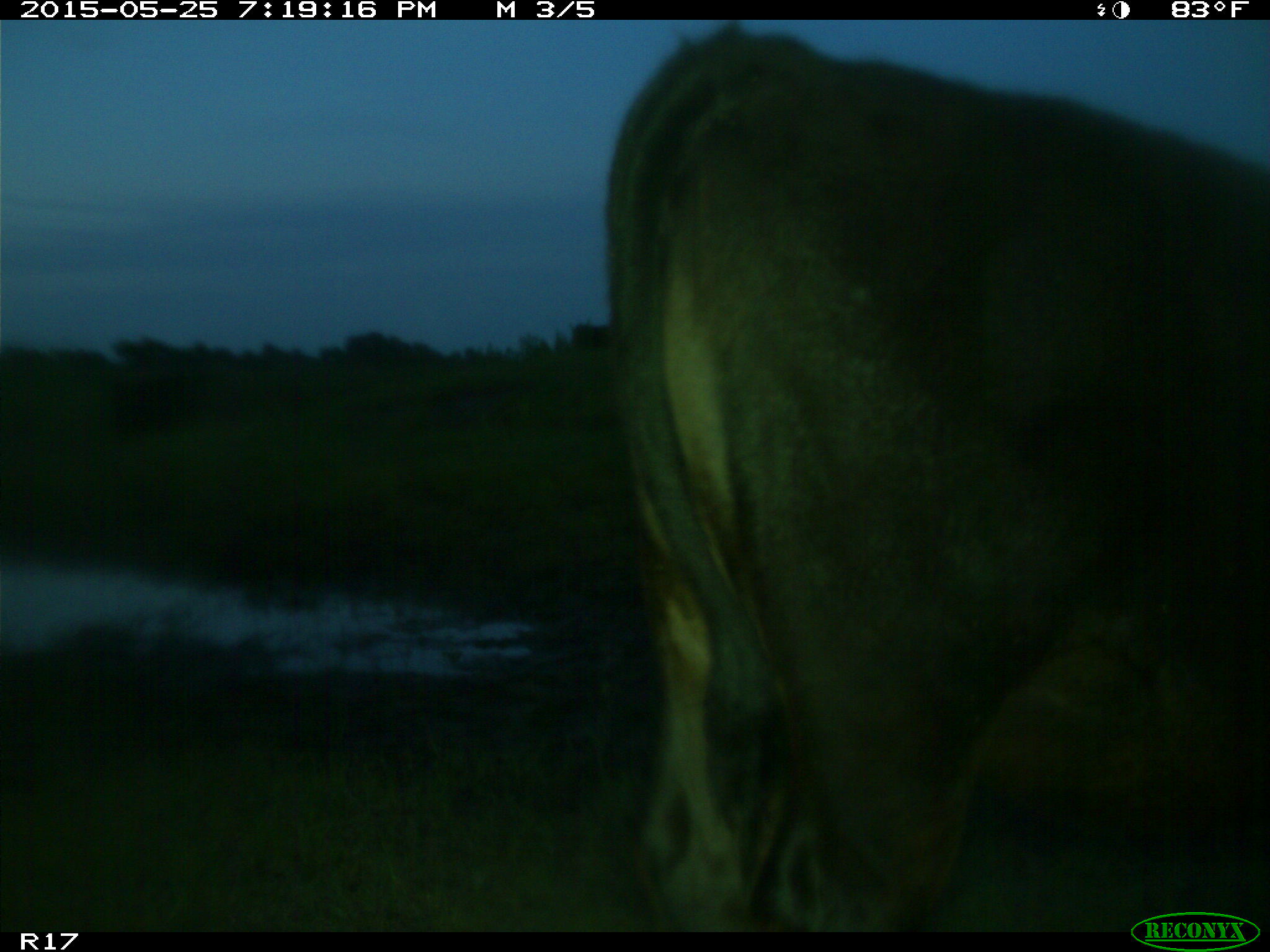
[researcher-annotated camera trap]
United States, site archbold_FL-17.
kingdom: Animalia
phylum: Chordata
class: Mammalia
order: Artiodactyla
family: Bovidae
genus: Bos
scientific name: Bos taurus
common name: domestic cow